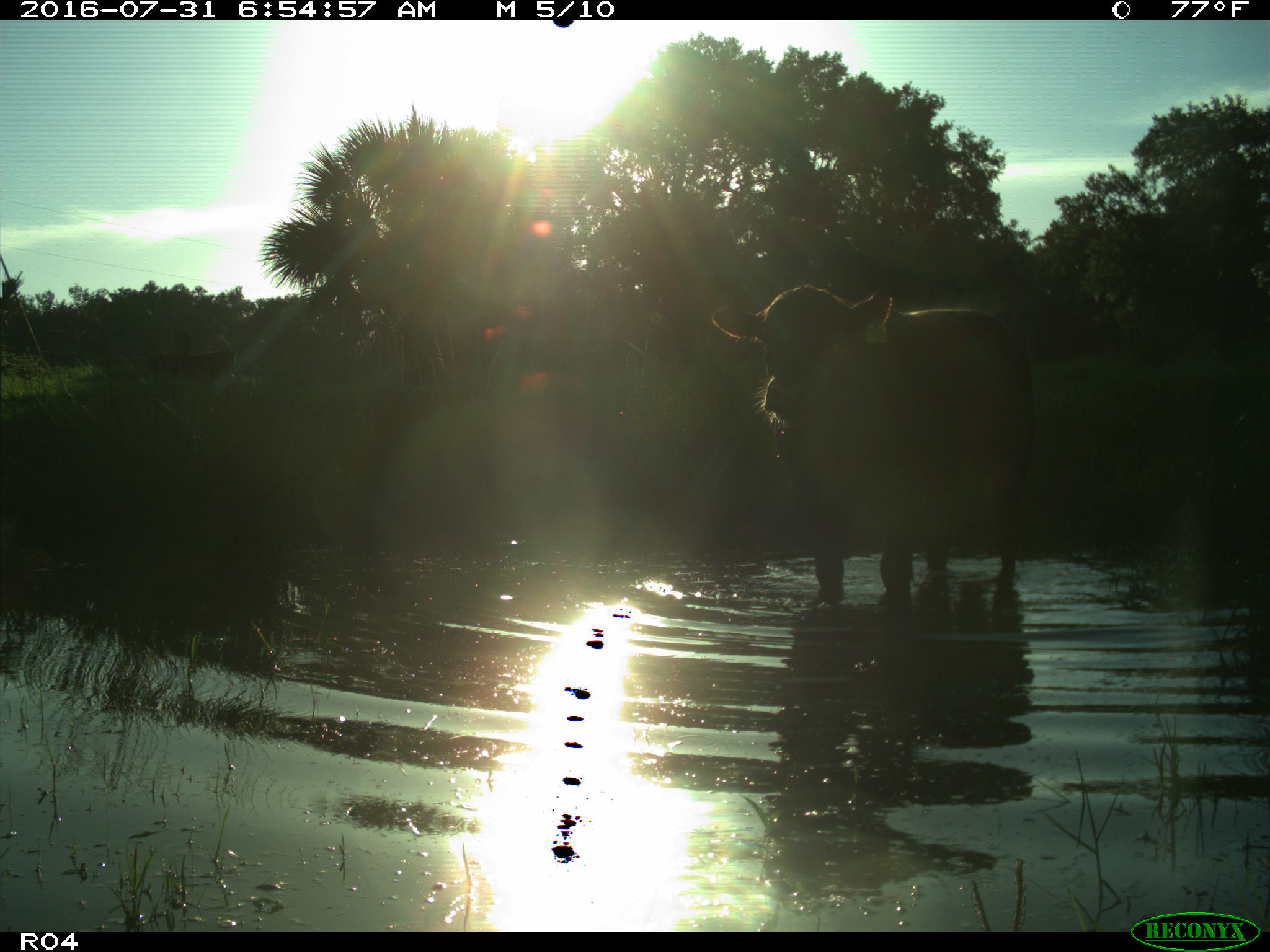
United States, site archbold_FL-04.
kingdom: Animalia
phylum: Chordata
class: Mammalia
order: Artiodactyla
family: Bovidae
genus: Bos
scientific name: Bos taurus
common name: domestic cow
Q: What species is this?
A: Bos taurus (domestic cow).